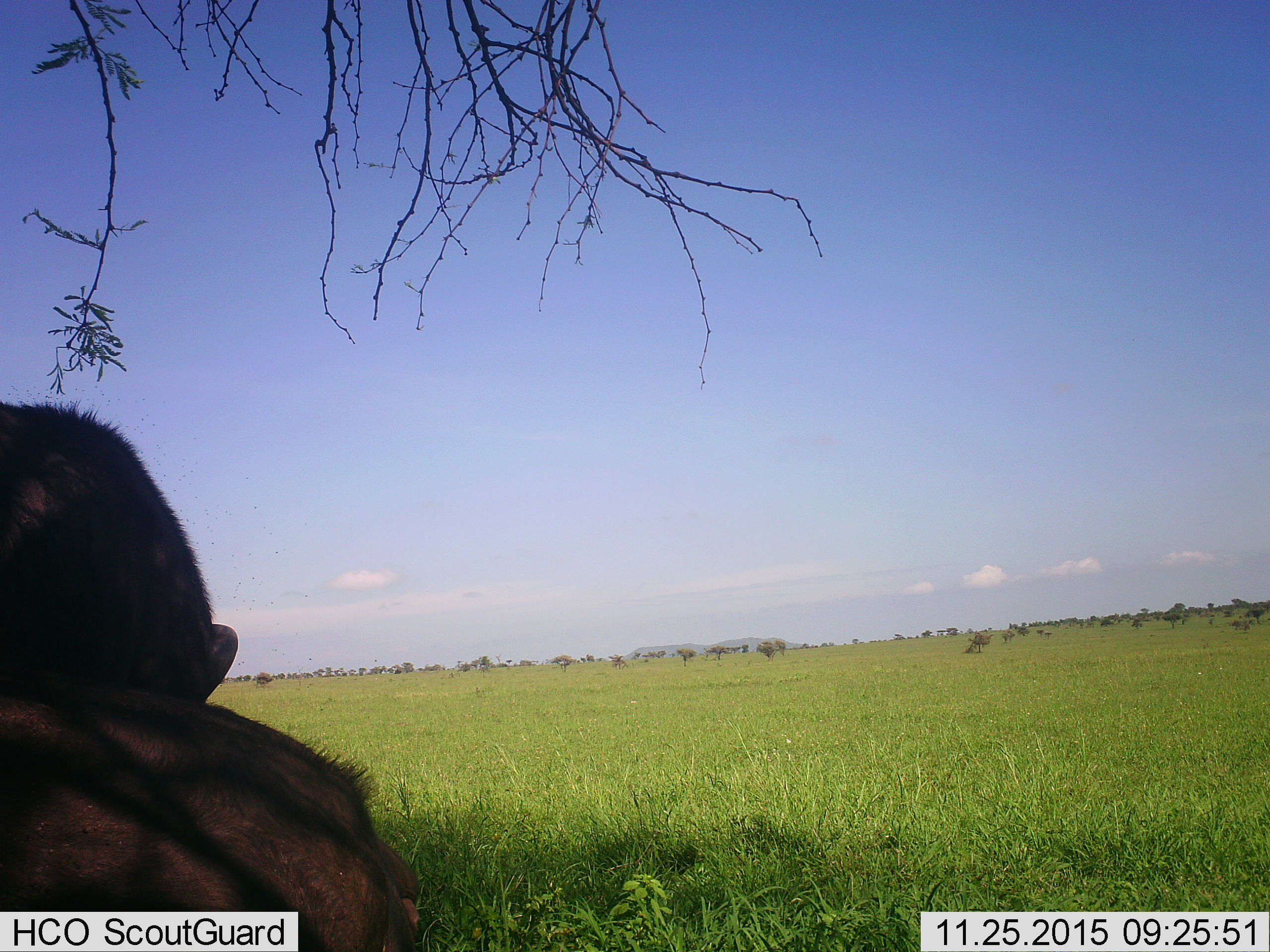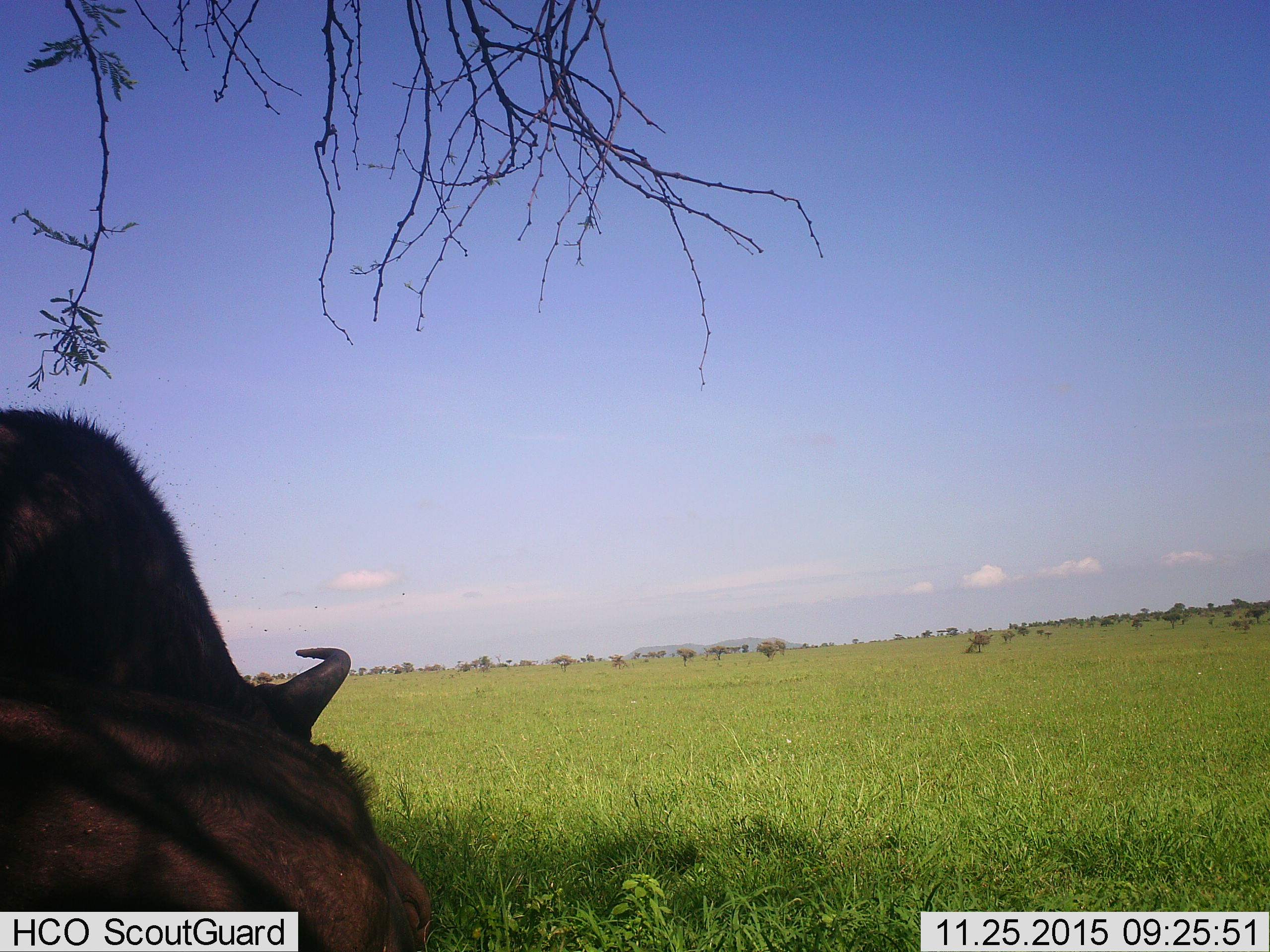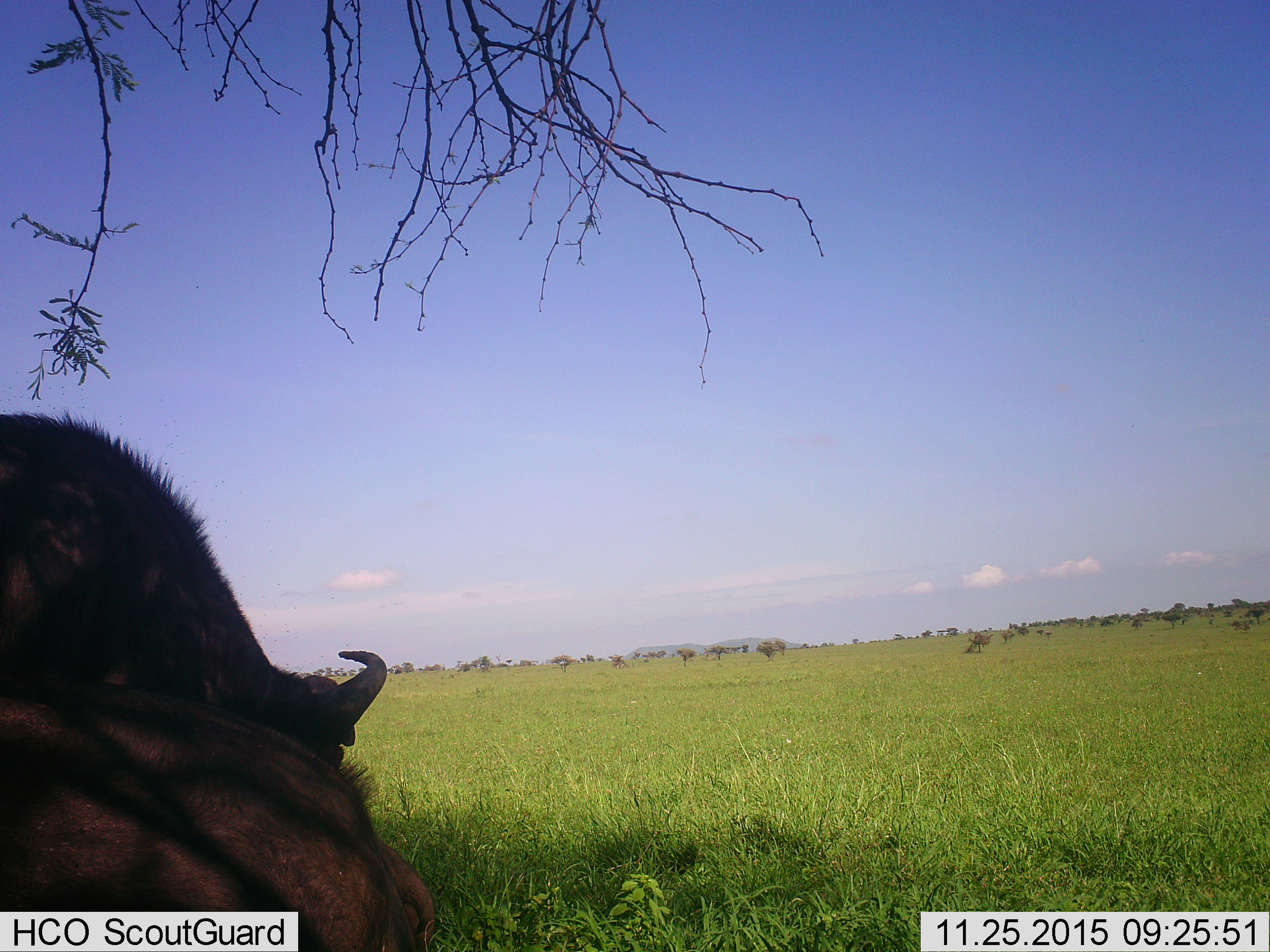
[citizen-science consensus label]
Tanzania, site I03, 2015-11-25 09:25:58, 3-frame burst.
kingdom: Animalia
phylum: Chordata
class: Mammalia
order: Artiodactyla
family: Bovidae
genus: Syncerus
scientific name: Syncerus caffer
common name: cape buffalo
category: buffalo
Buffalo (cape buffalo) (Syncerus caffer), count 2. Behavior (volunteer vote fractions): standing 43%, resting 86%, moving 0%, interacting 0%. Young present (vote fraction): 0%. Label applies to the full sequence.